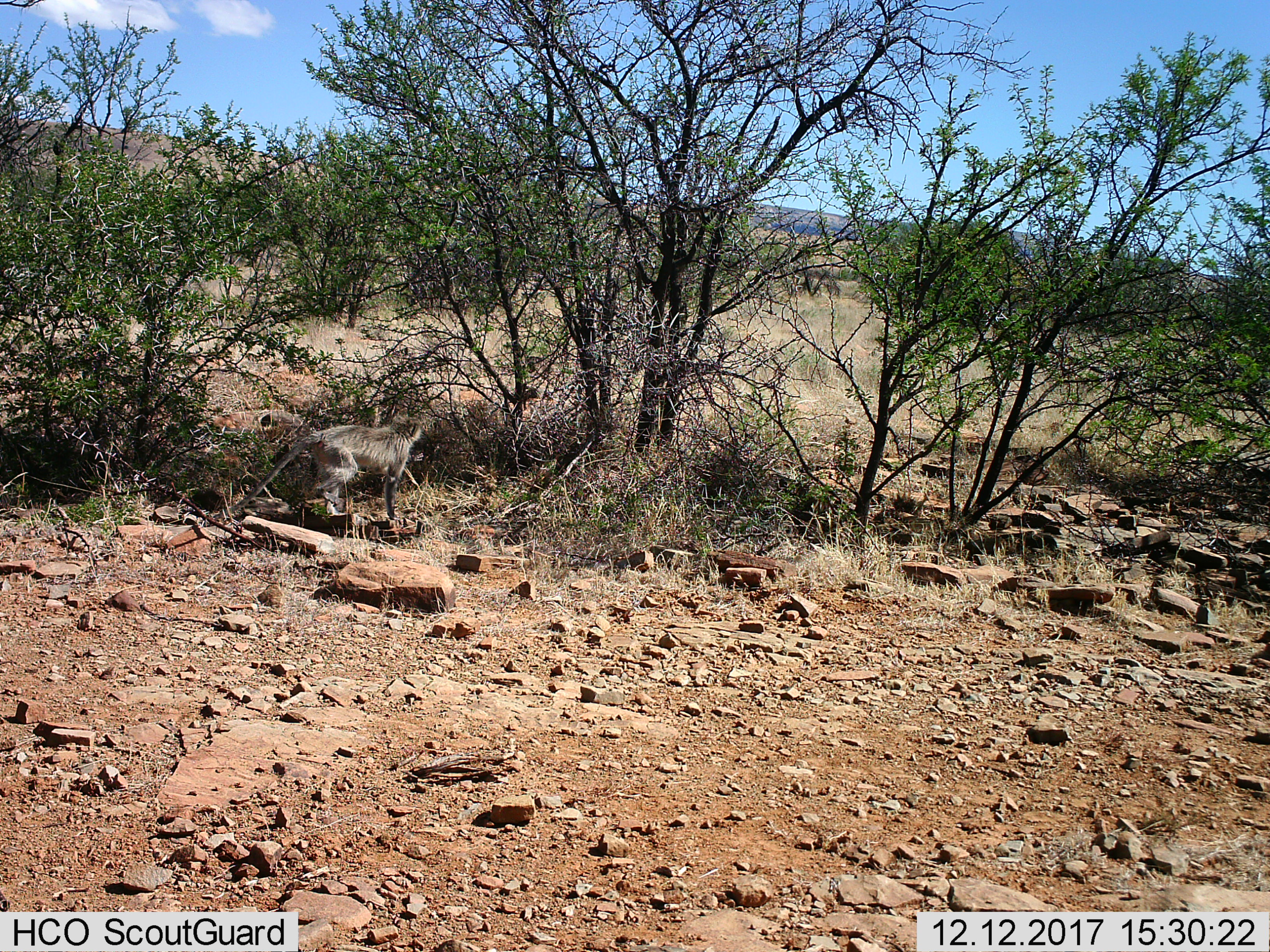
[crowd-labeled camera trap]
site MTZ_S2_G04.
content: unidentified animal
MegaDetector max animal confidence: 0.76